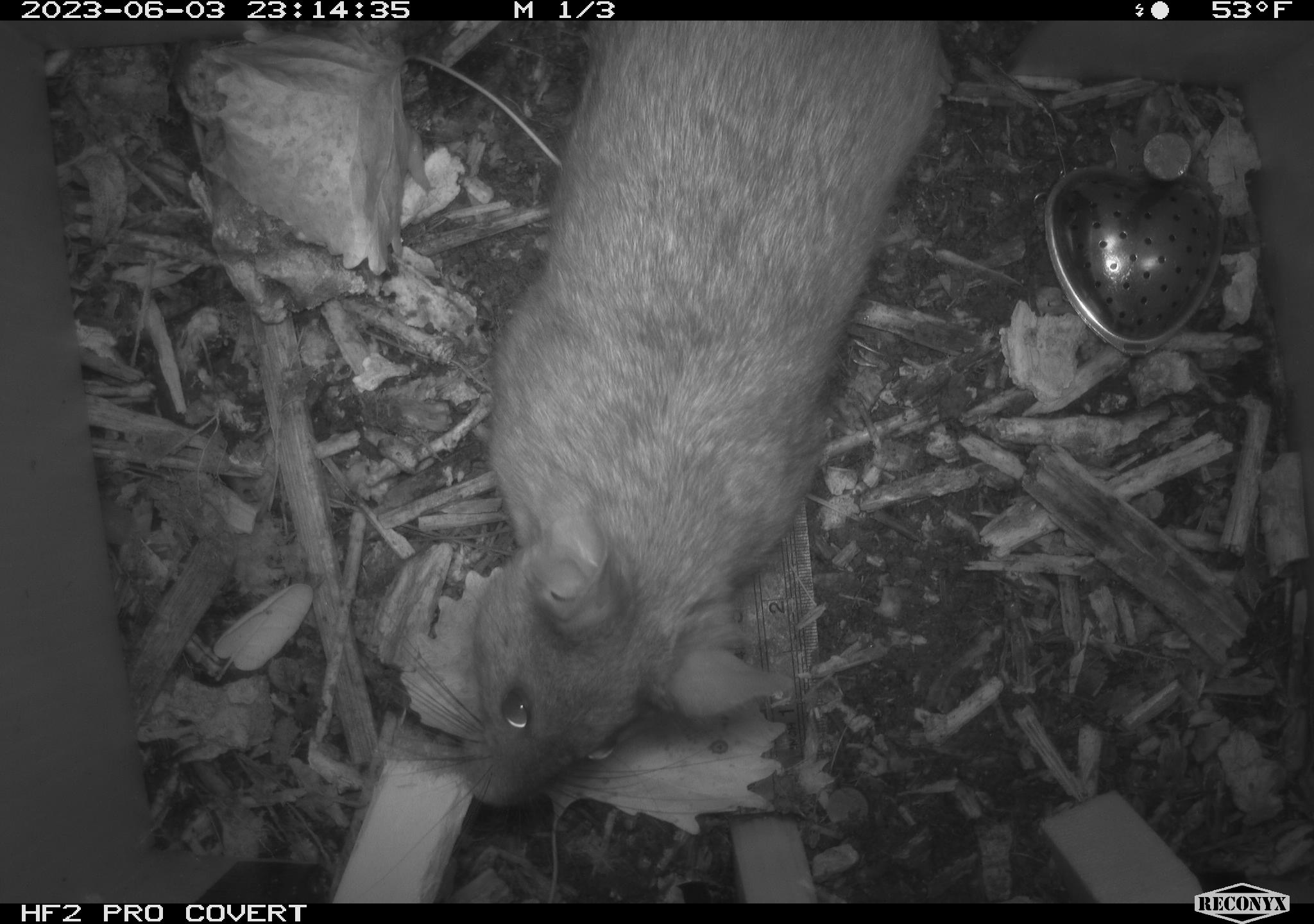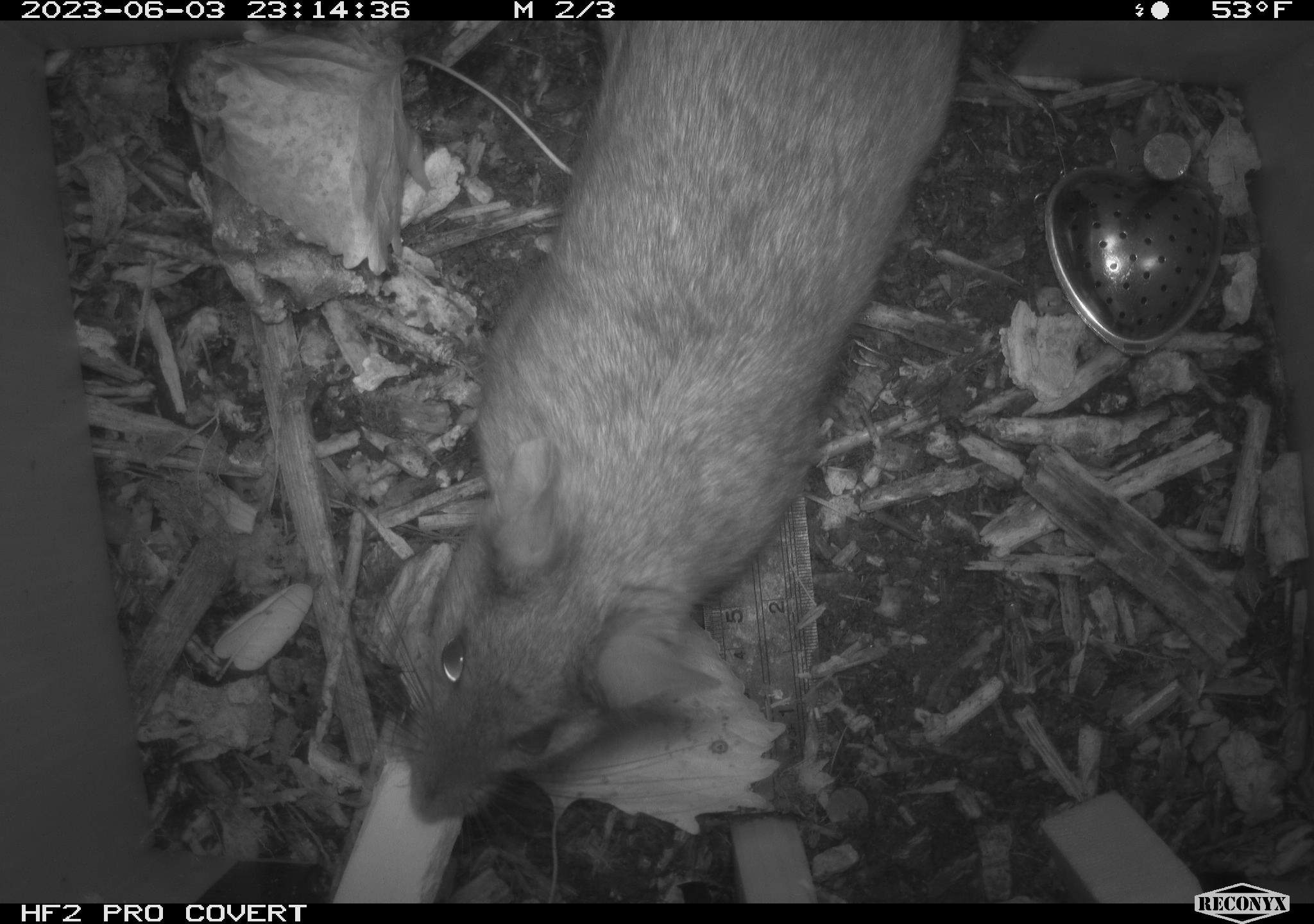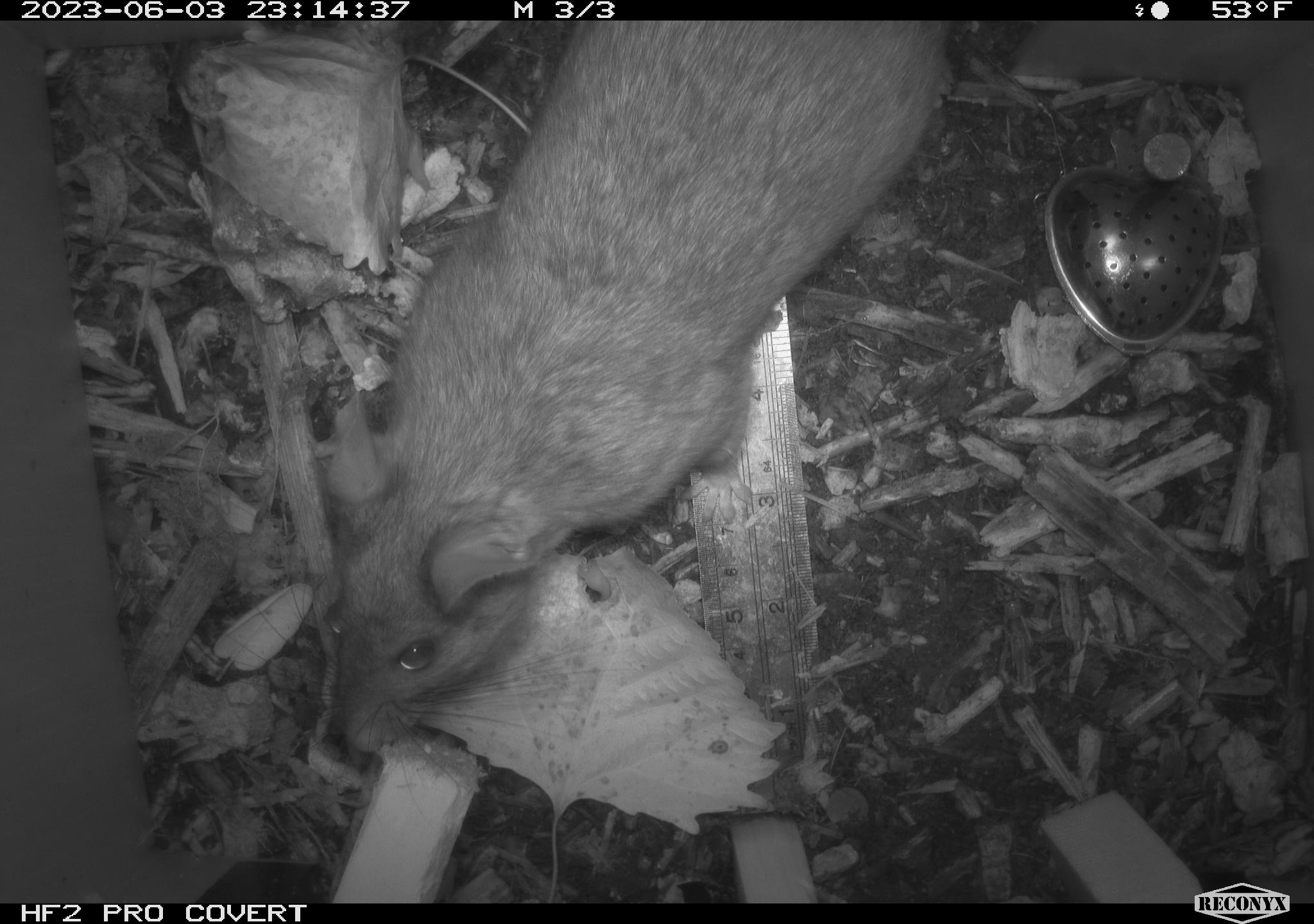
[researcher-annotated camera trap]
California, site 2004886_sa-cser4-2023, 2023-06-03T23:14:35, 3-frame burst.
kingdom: Animalia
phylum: Chordata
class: Mammalia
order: Rodentia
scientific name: Rodentia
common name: woodrat or rat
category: woodrat or rat species